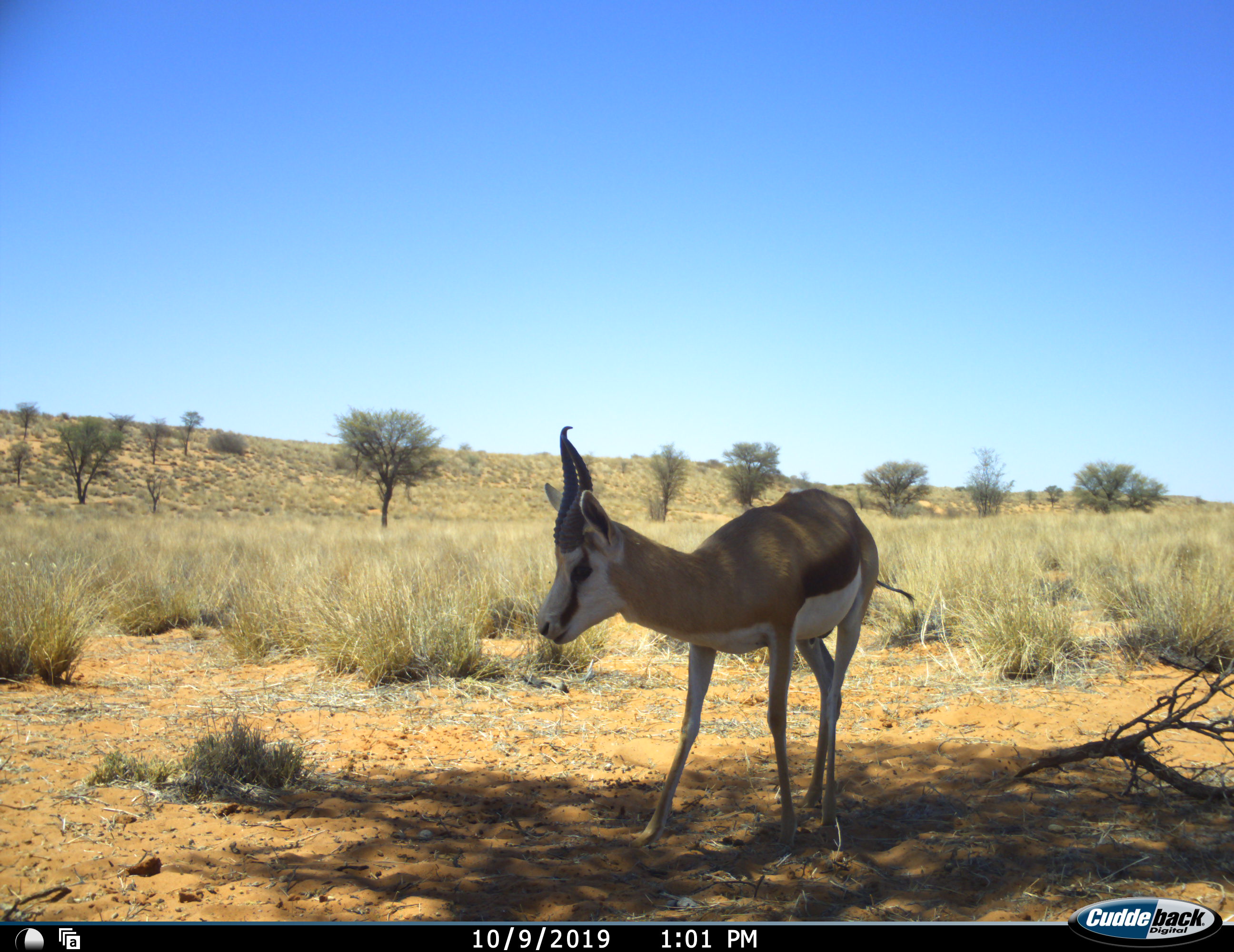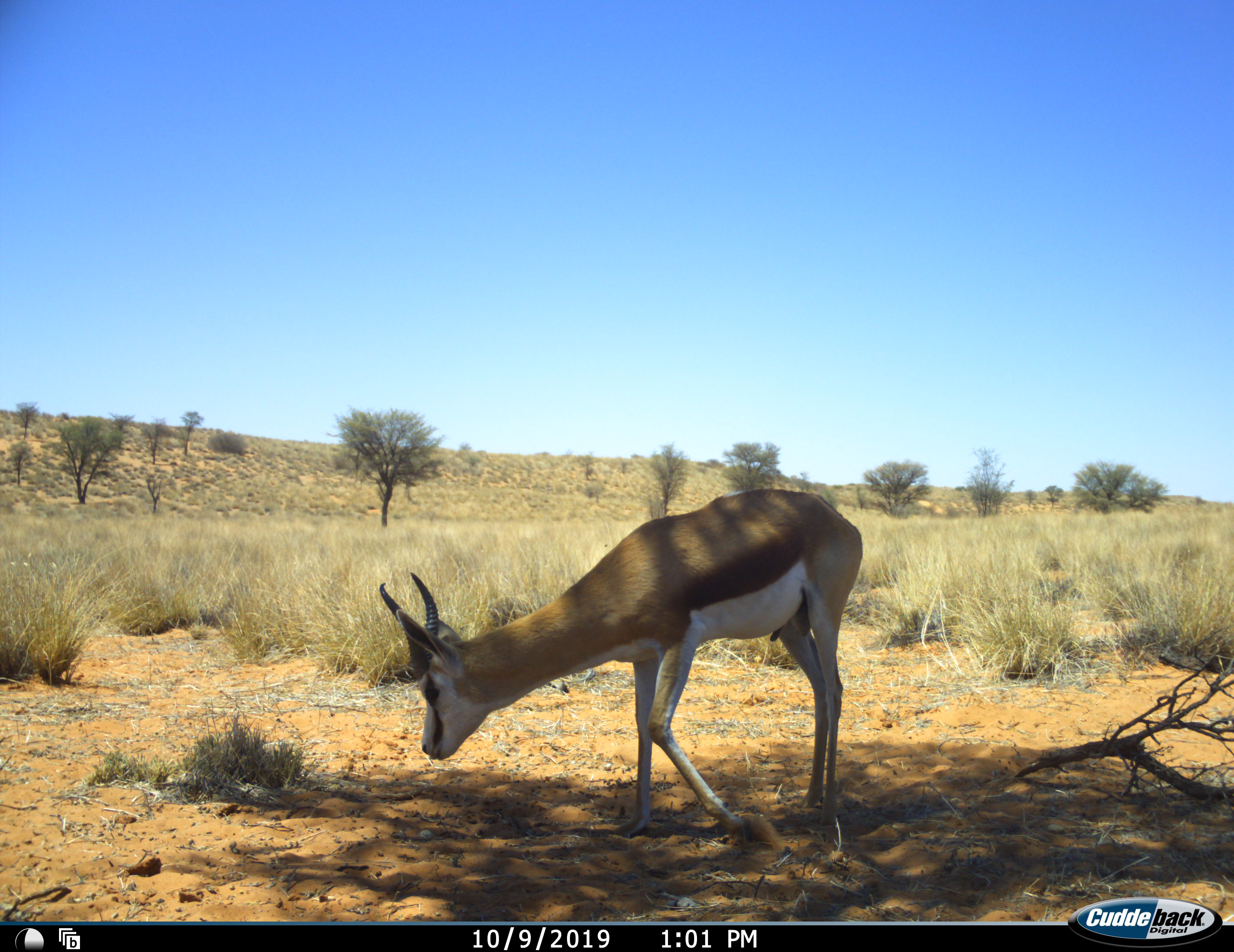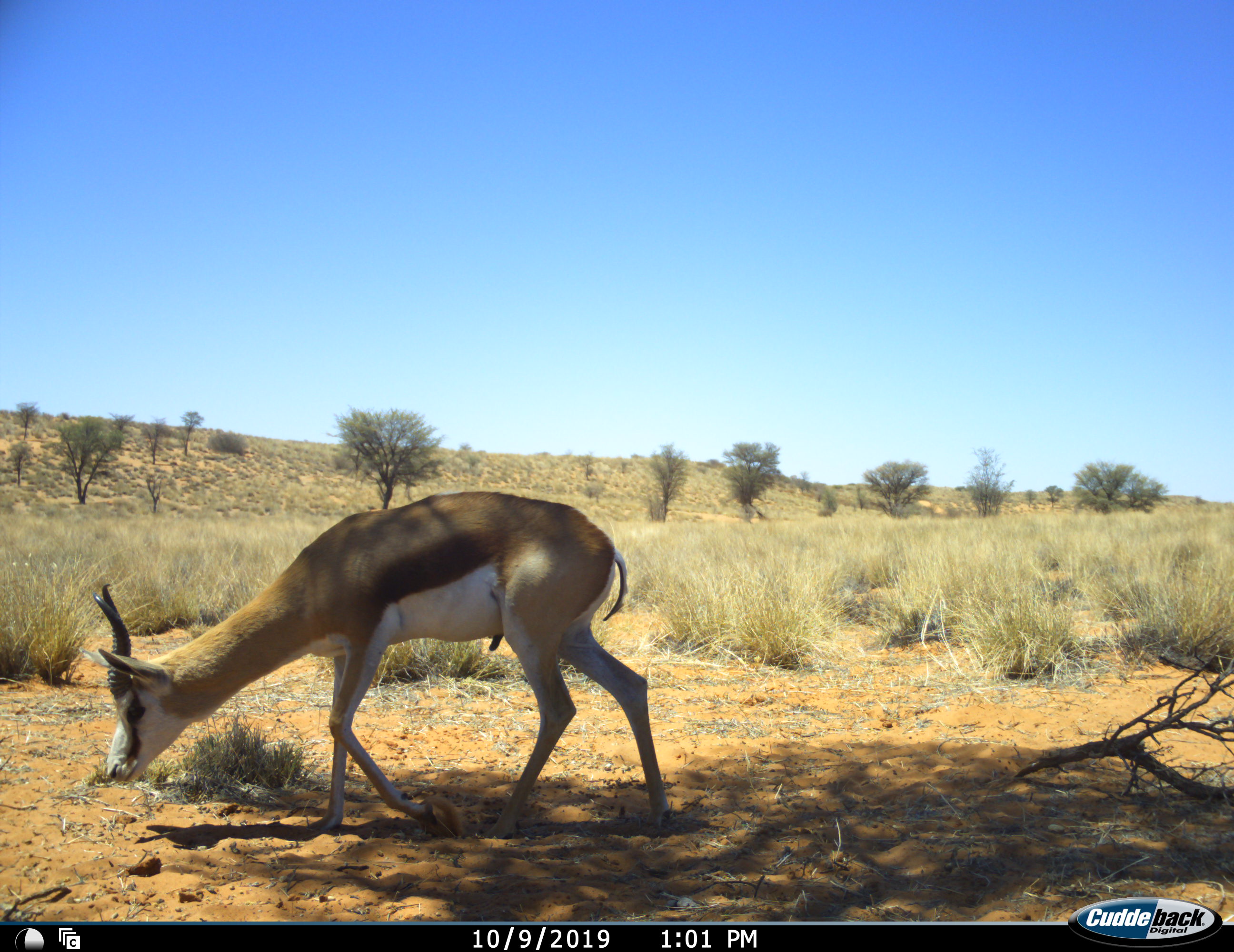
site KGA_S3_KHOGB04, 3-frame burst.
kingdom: Animalia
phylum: Chordata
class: Mammalia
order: Artiodactyla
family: Bovidae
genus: Antidorcas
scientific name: Antidorcas marsupialis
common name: springbok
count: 1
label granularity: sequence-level